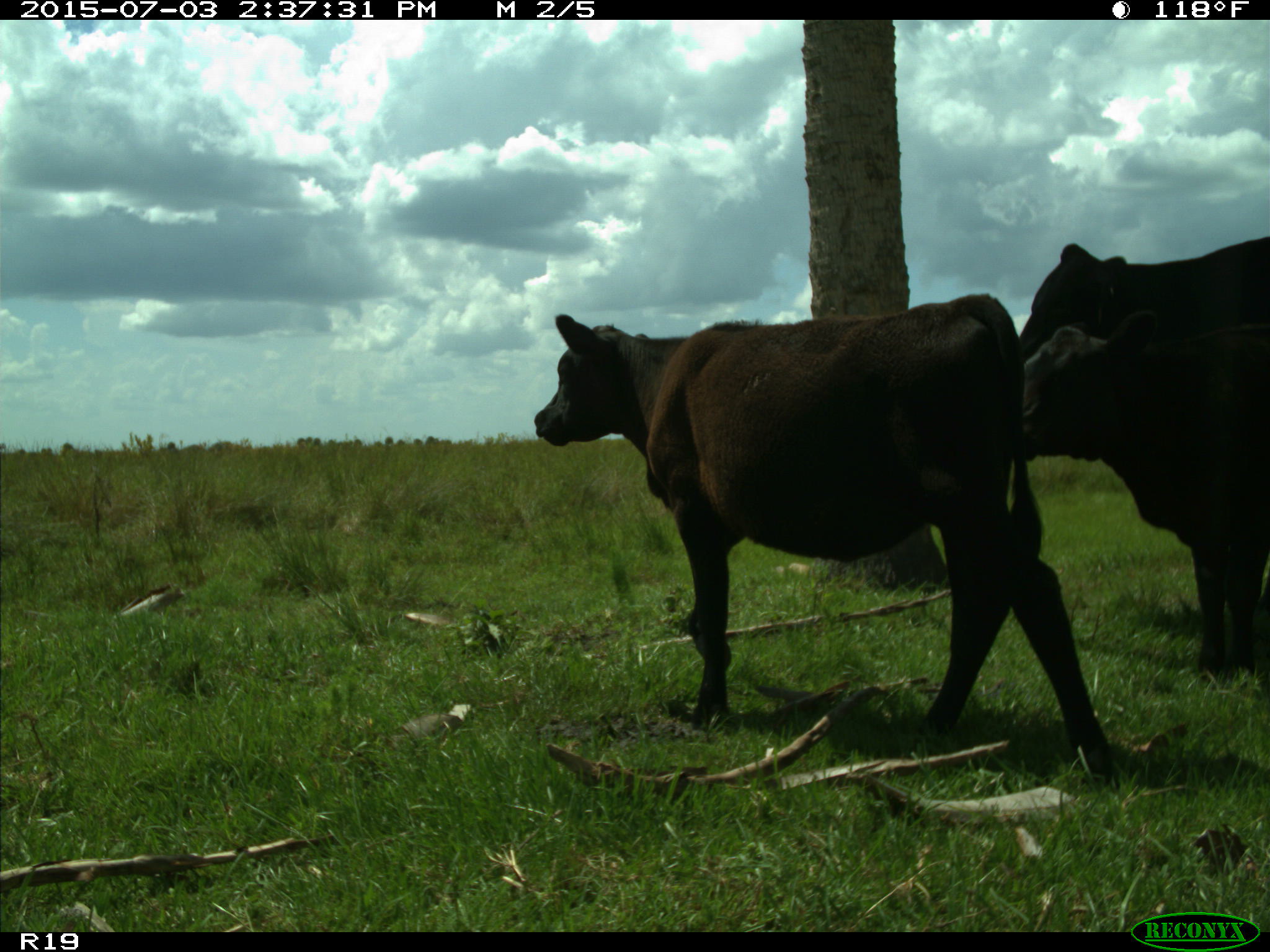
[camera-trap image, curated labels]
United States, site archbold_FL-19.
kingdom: Animalia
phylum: Chordata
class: Mammalia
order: Artiodactyla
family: Bovidae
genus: Bos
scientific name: Bos taurus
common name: domestic cow